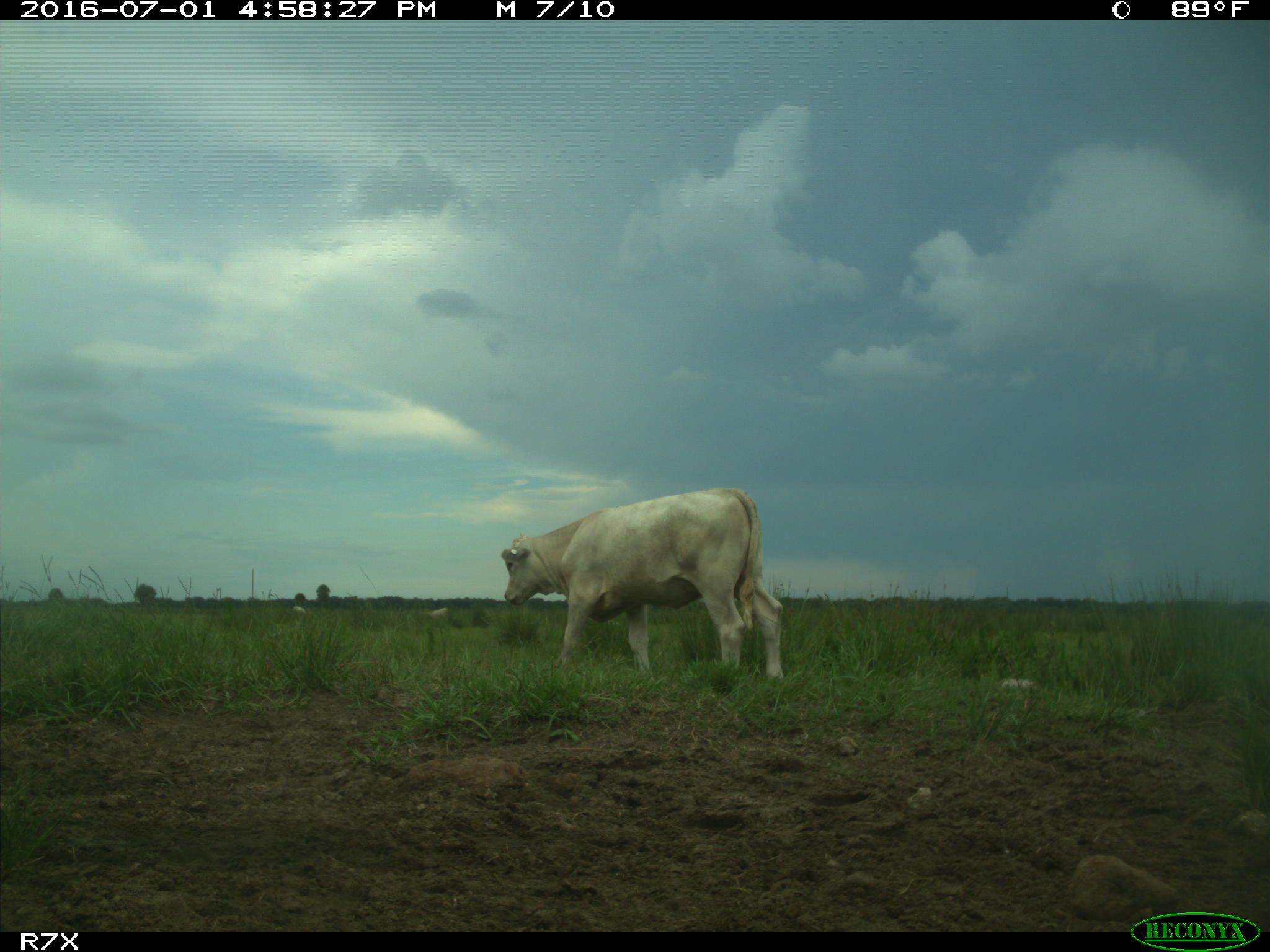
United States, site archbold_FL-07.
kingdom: Animalia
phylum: Chordata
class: Mammalia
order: Artiodactyla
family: Bovidae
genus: Bos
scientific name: Bos taurus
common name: domestic cow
Bos taurus (domestic cow).